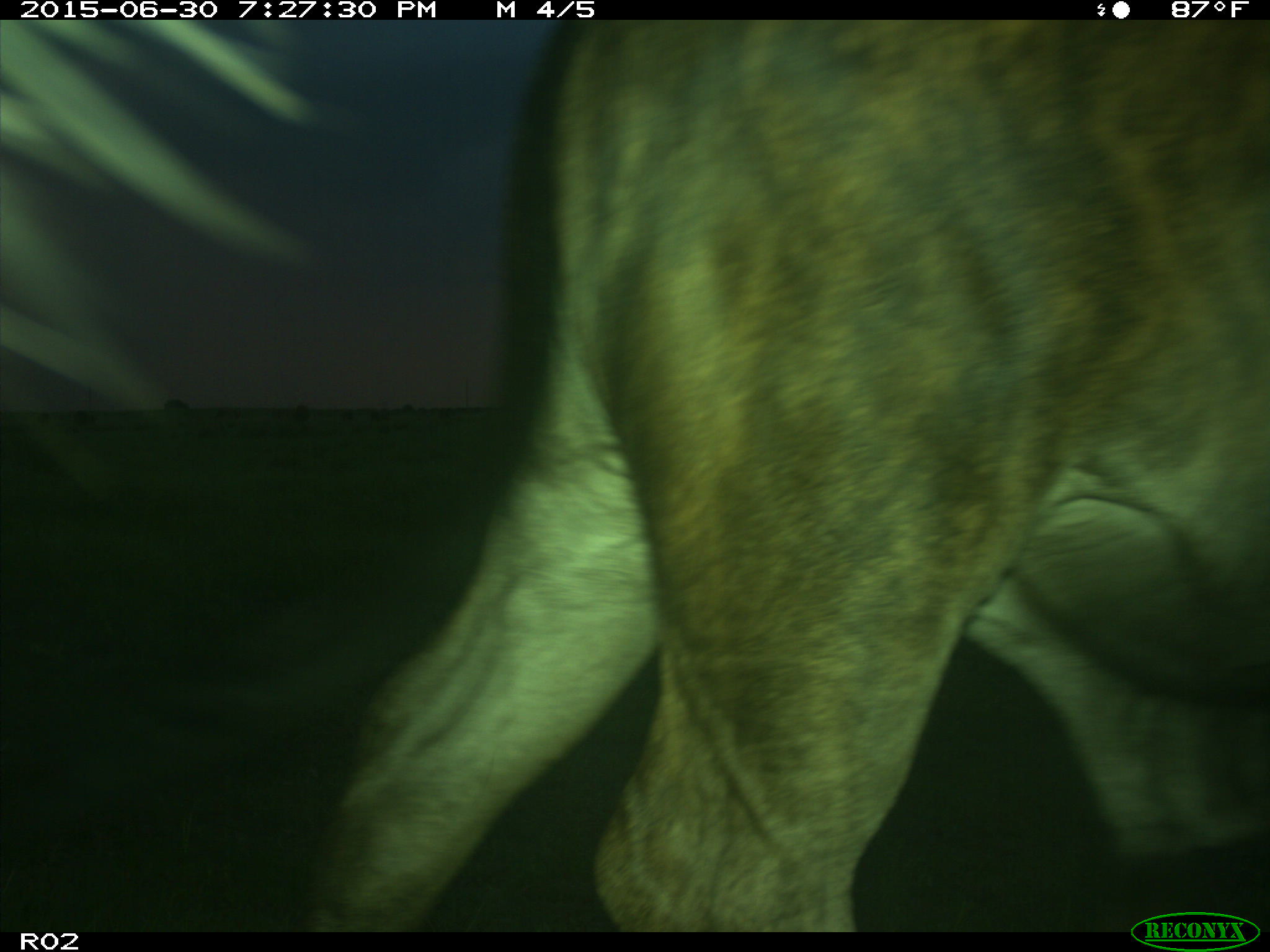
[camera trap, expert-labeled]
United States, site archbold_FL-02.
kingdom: Animalia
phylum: Chordata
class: Mammalia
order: Artiodactyla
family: Bovidae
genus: Bos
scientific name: Bos taurus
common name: domestic cow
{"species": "Bos taurus (domestic cow)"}